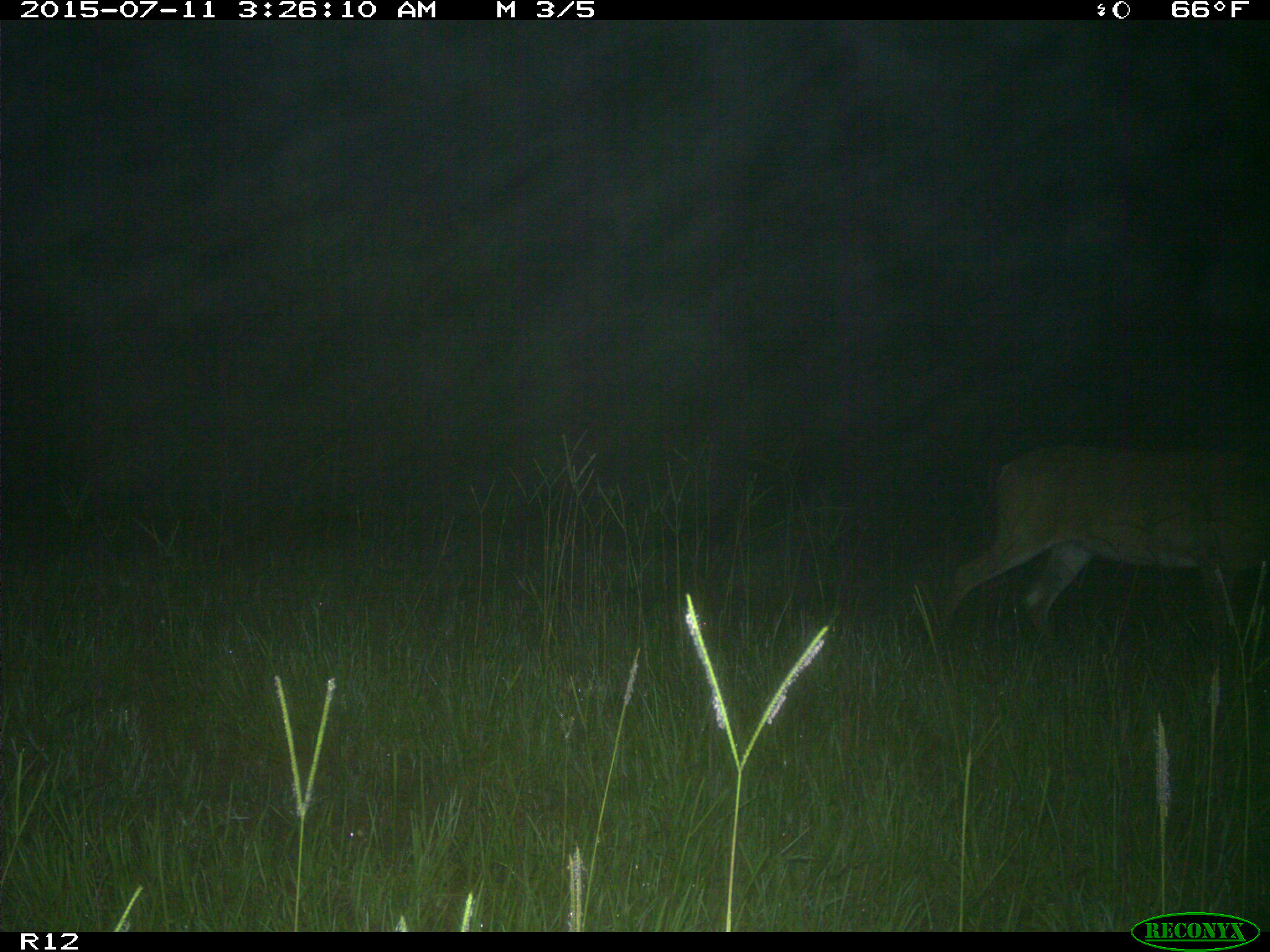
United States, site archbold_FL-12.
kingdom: Animalia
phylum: Chordata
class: Mammalia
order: Artiodactyla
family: Cervidae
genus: Odocoileus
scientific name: Odocoileus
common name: deer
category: unidentified deer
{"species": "unidentified deer (deer) (Odocoileus)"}